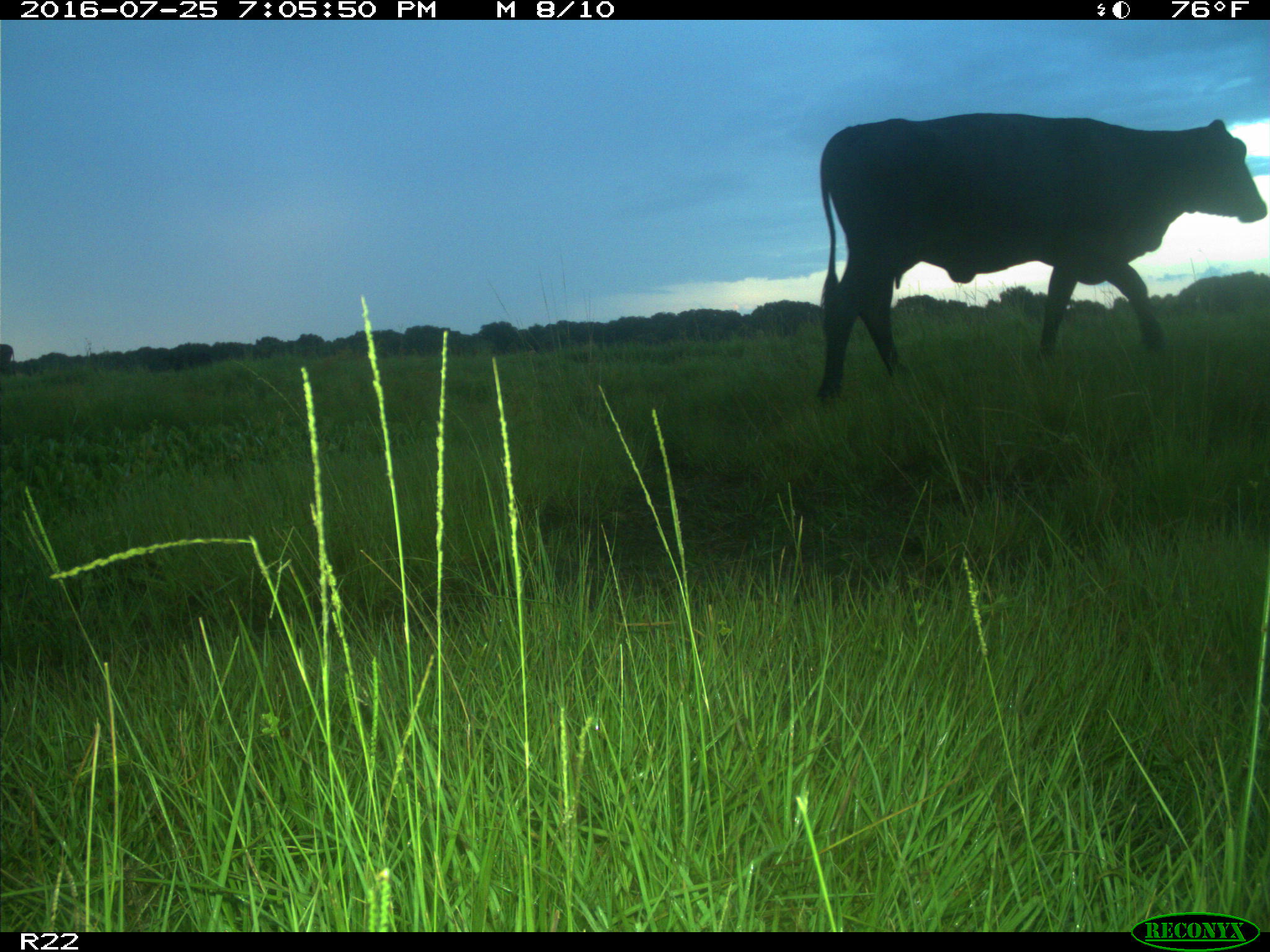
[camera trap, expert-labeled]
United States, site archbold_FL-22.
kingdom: Animalia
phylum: Chordata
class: Mammalia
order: Artiodactyla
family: Bovidae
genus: Bos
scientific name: Bos taurus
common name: domestic cow